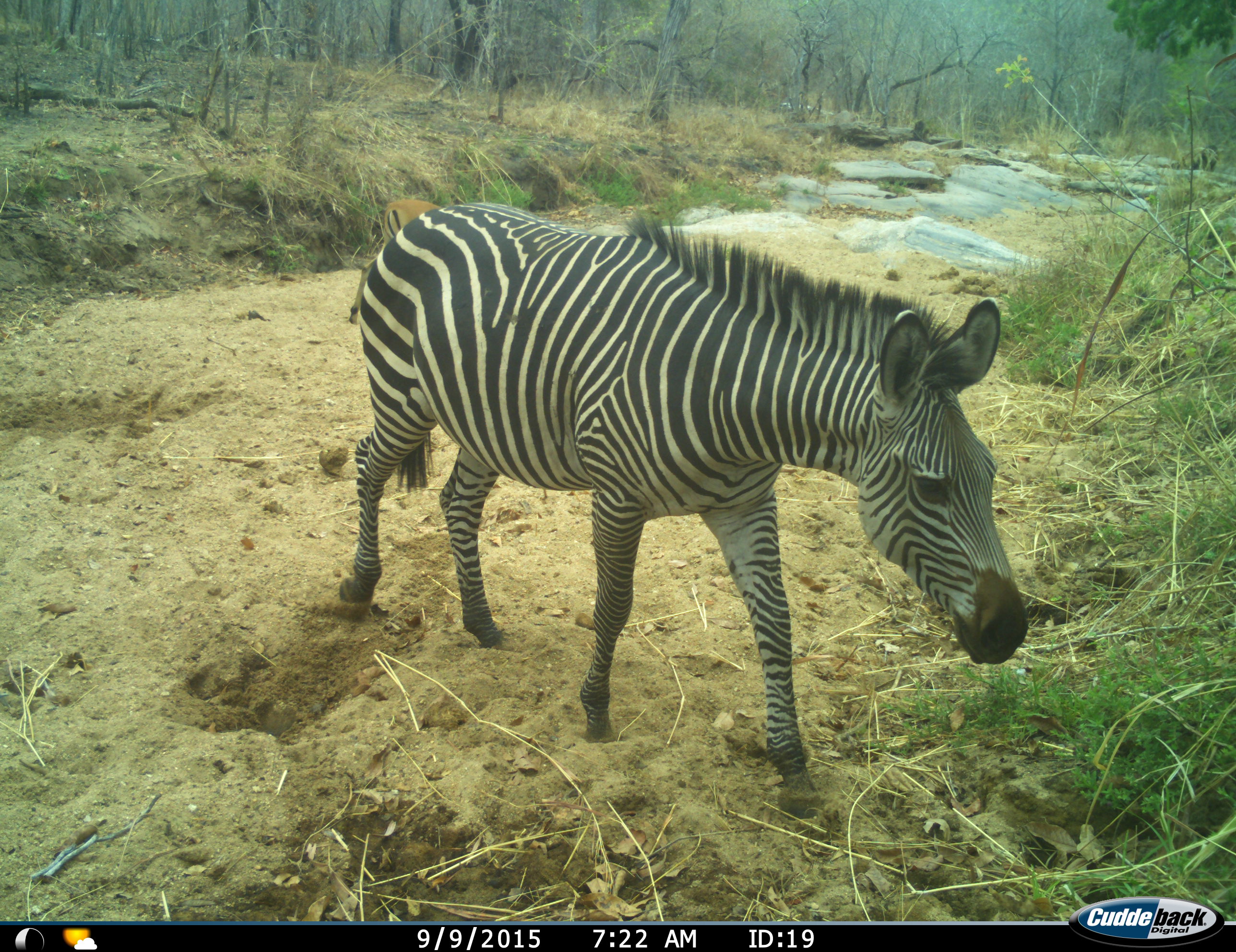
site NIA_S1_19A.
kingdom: Animalia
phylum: Chordata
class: Mammalia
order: Artiodactyla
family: Bovidae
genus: Aepyceros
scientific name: Aepyceros melampus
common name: impala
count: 1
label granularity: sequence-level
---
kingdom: Animalia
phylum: Chordata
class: Mammalia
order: Perissodactyla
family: Equidae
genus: Equus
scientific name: Equus quagga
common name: plains zebra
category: zebraplains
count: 1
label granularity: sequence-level